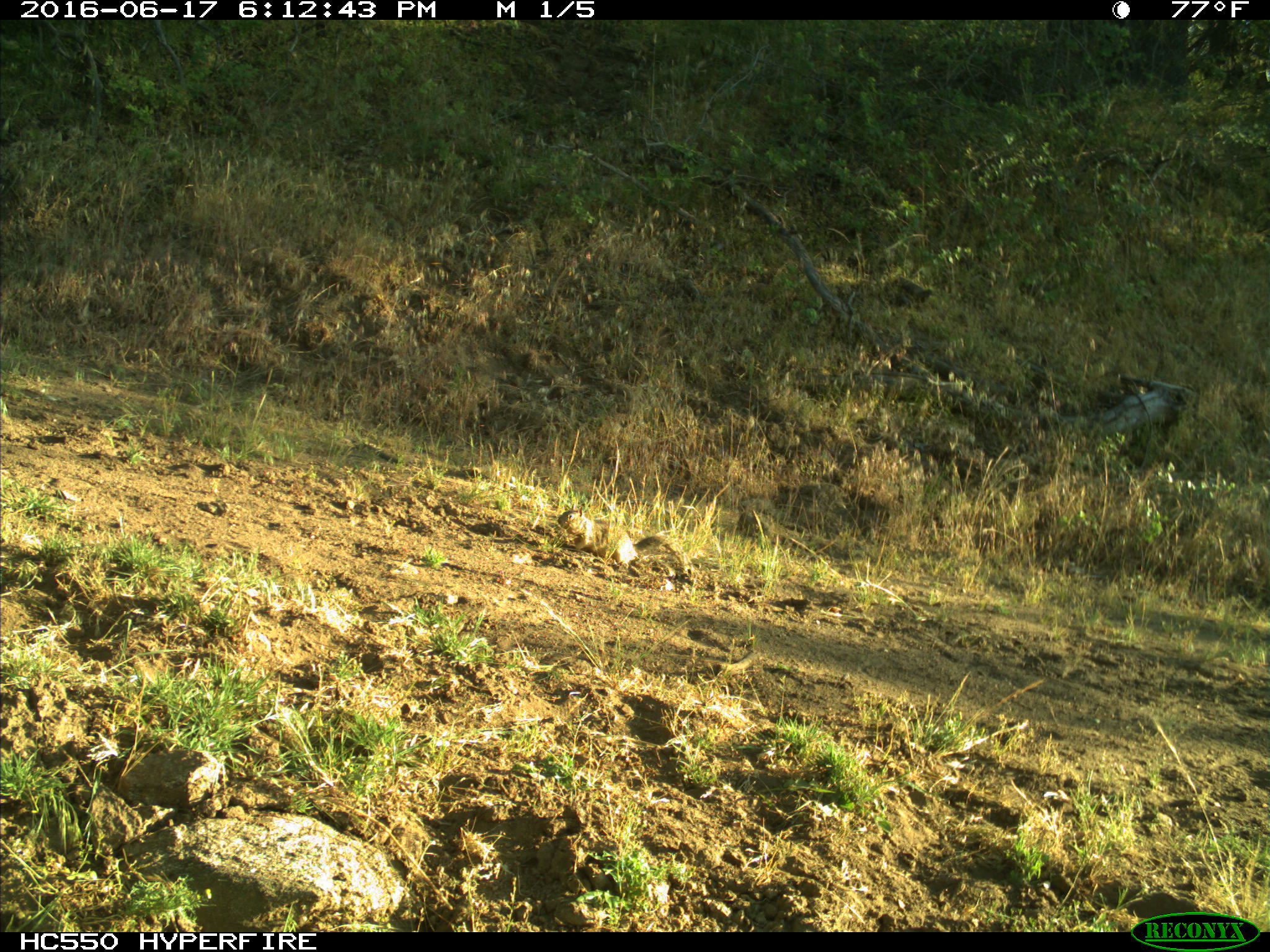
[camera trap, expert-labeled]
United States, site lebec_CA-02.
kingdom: Animalia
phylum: Chordata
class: Mammalia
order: Rodentia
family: Sciuridae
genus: Otospermophilus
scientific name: Otospermophilus beecheyi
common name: california ground squirrel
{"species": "Otospermophilus beecheyi (california ground squirrel)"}